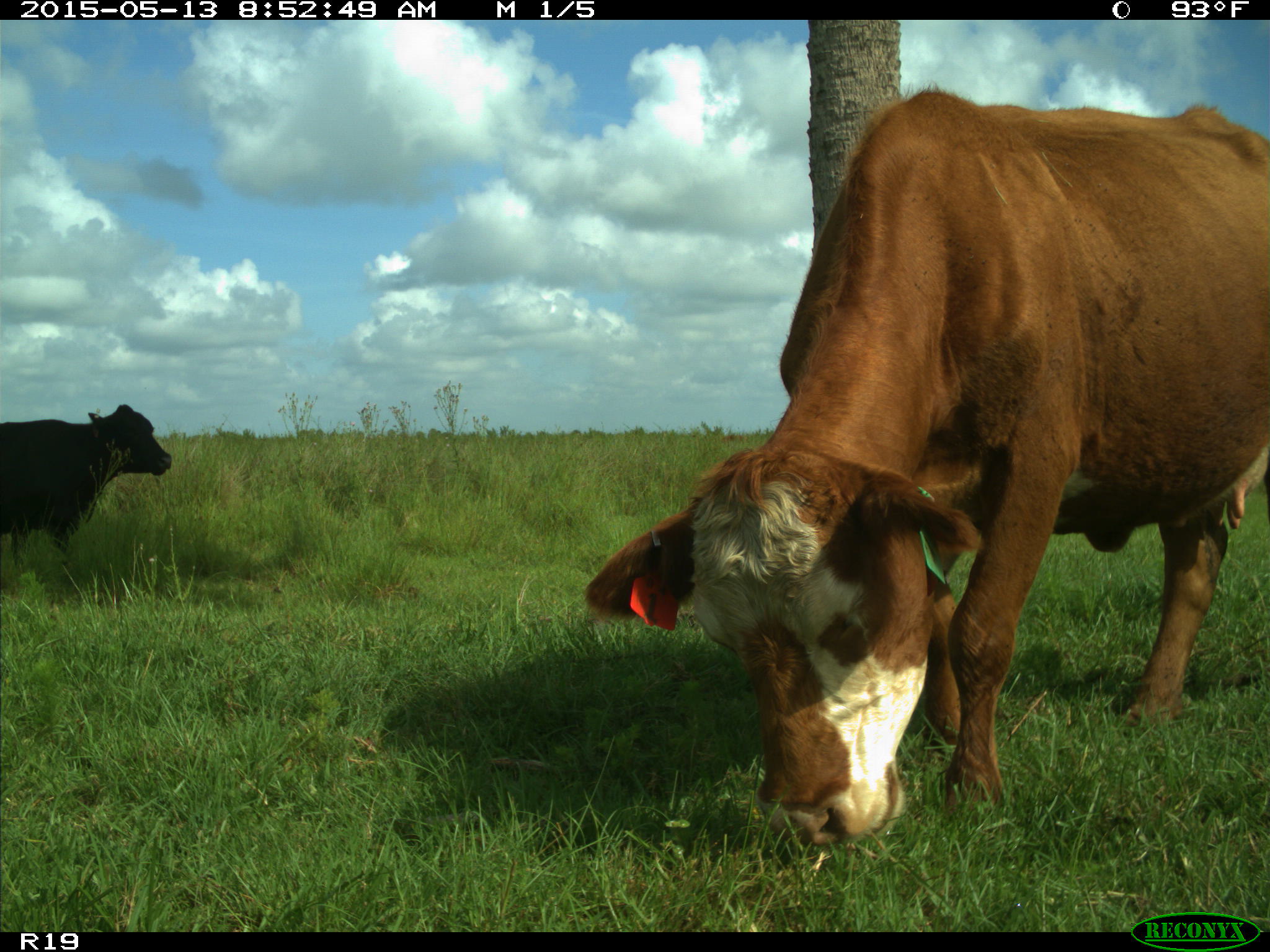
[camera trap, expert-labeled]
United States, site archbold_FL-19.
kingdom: Animalia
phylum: Chordata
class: Mammalia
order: Artiodactyla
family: Bovidae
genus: Bos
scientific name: Bos taurus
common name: domestic cow